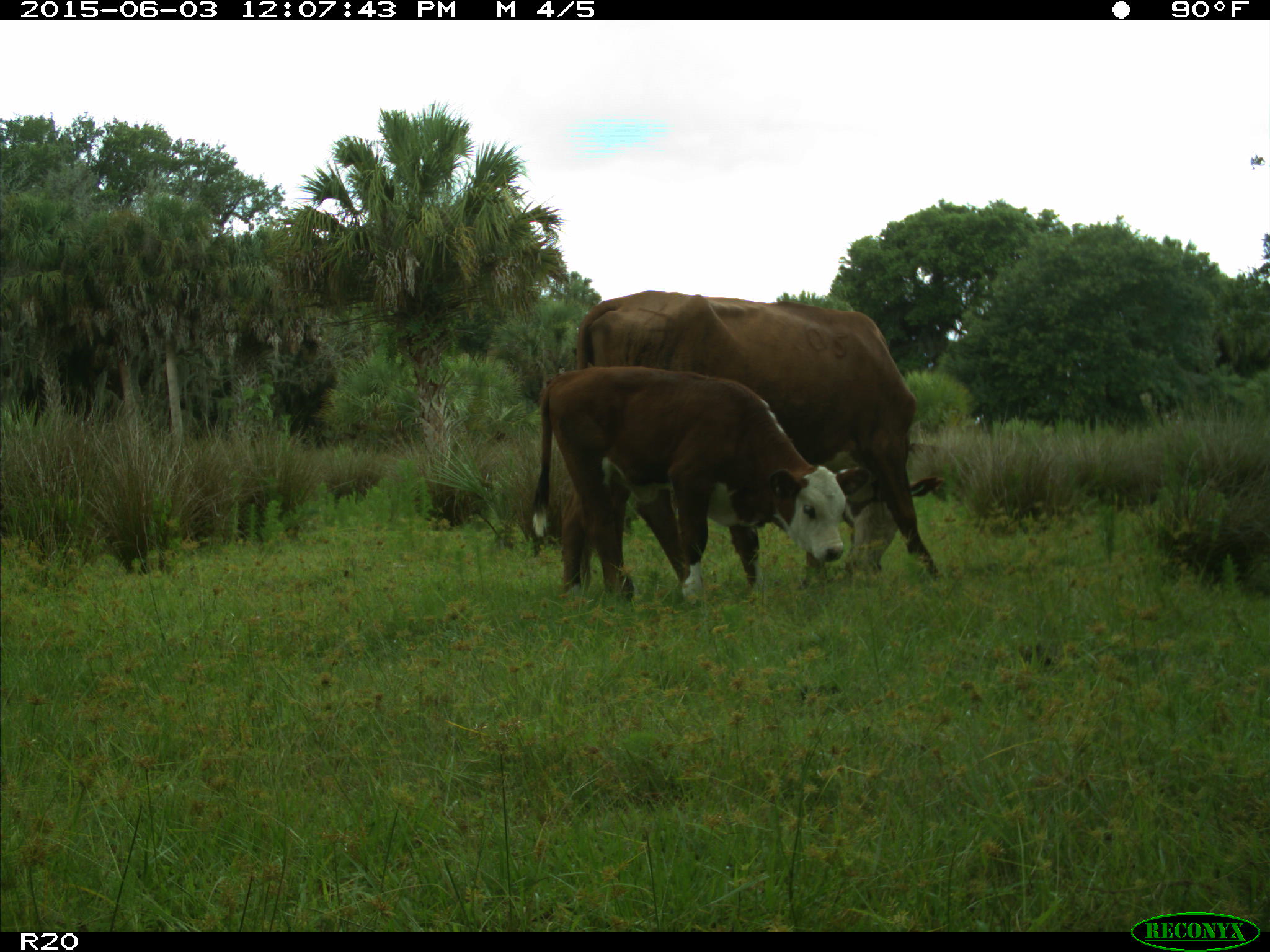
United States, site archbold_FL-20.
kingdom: Animalia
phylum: Chordata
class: Mammalia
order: Artiodactyla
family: Bovidae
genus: Bos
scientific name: Bos taurus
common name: domestic cow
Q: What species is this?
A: Bos taurus (domestic cow).